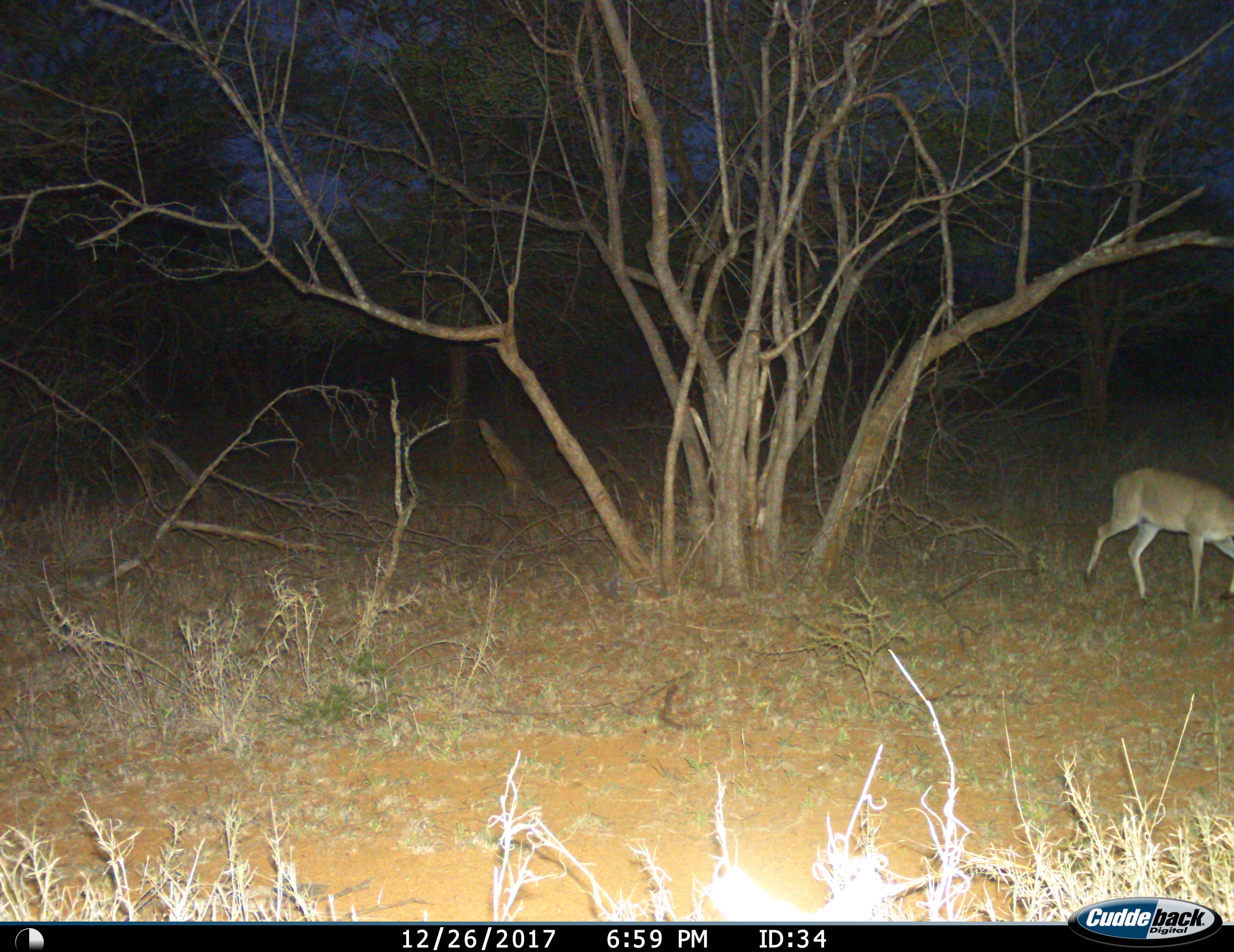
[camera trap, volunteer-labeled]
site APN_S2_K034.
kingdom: Animalia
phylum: Chordata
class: Mammalia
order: Artiodactyla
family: Bovidae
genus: Sylvicapra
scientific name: Sylvicapra grimmia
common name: common duiker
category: duikercommongrey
Duikercommongrey (common duiker) (Sylvicapra grimmia), count 1. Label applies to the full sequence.